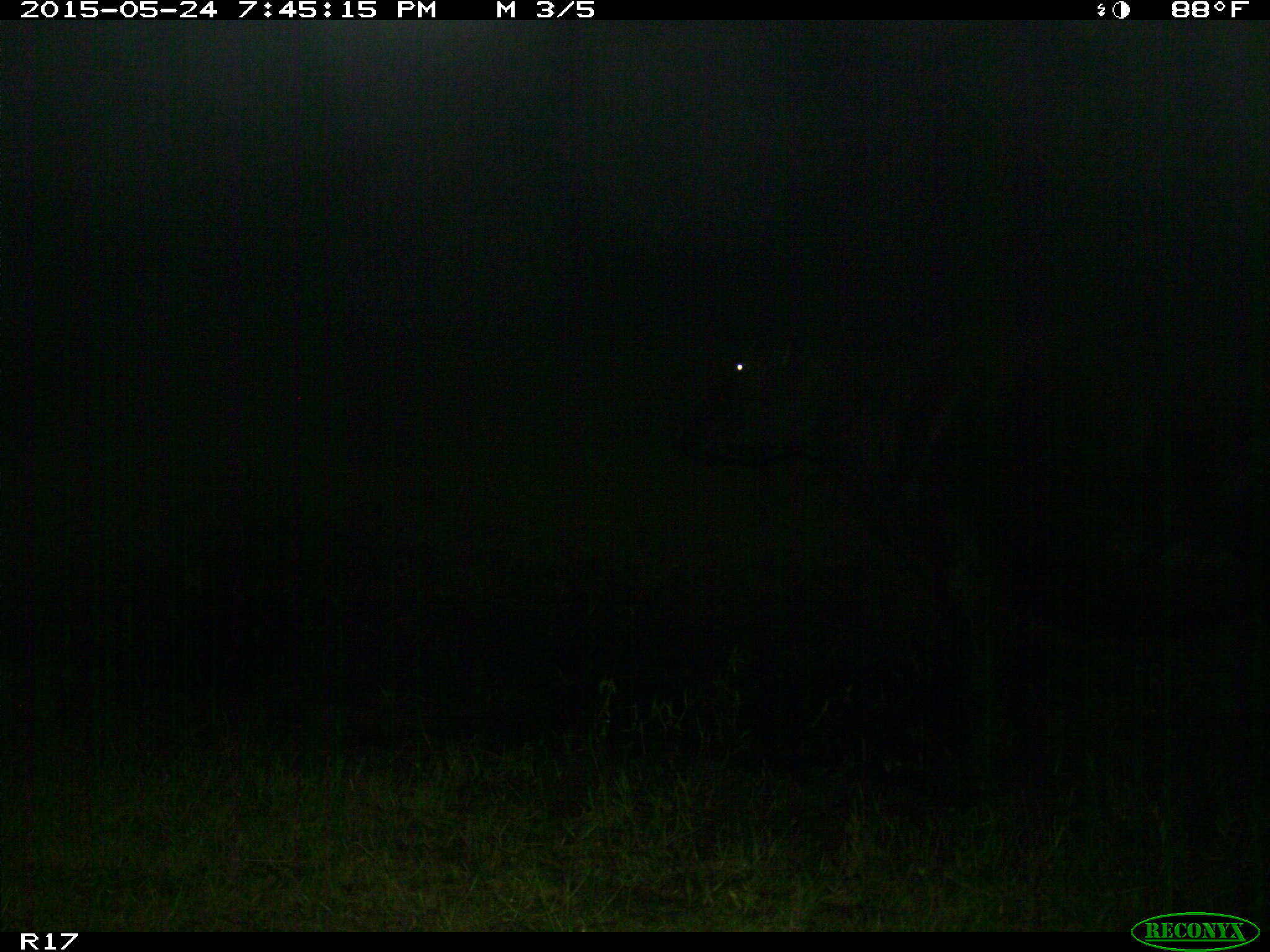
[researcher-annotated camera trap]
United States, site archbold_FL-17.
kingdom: Animalia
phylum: Chordata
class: Mammalia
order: Artiodactyla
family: Bovidae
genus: Bos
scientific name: Bos taurus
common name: domestic cow